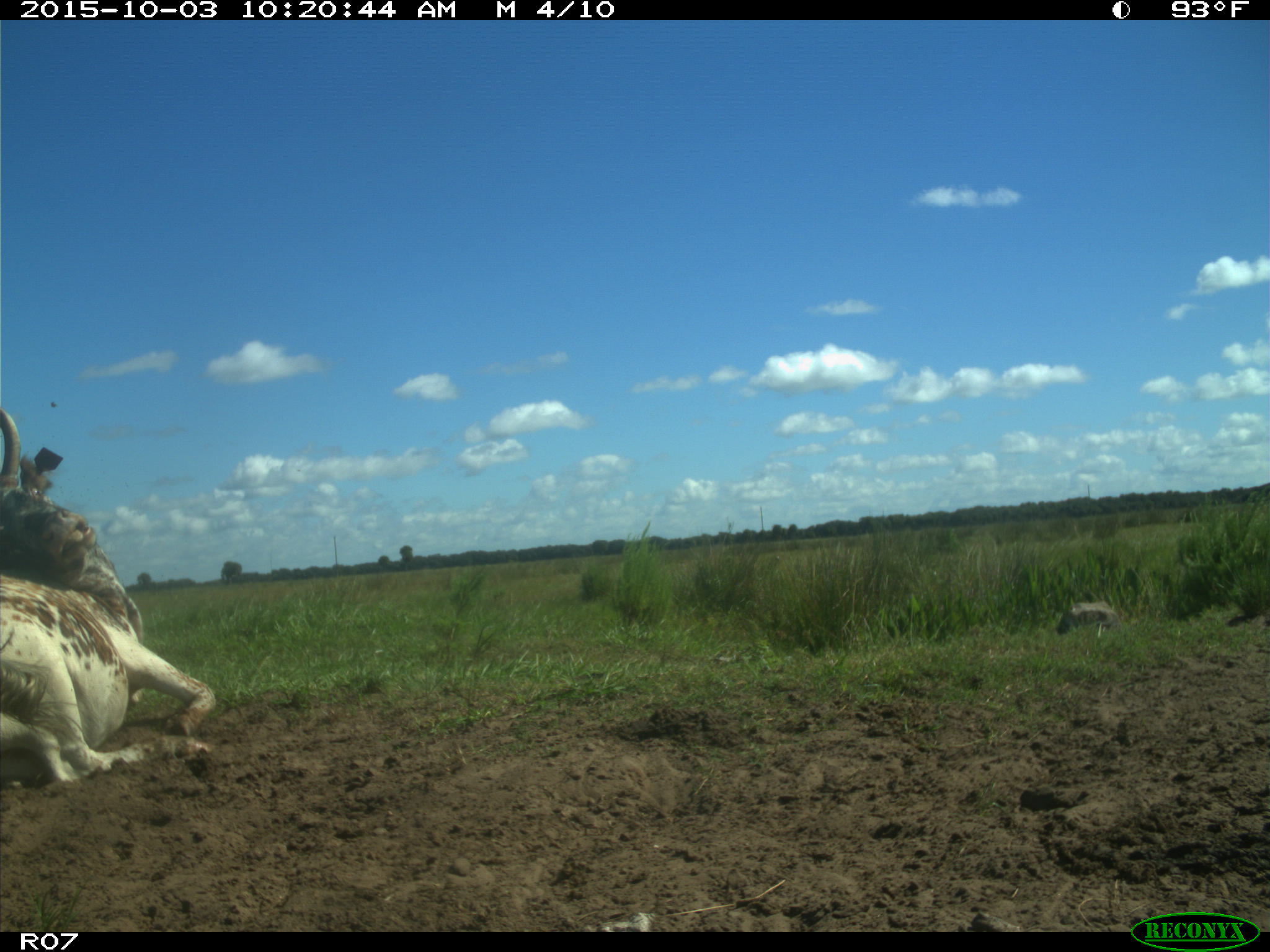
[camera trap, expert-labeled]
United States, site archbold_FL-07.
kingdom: Animalia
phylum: Chordata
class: Mammalia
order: Artiodactyla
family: Bovidae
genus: Bos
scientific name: Bos taurus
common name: domestic cow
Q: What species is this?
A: Bos taurus (domestic cow).